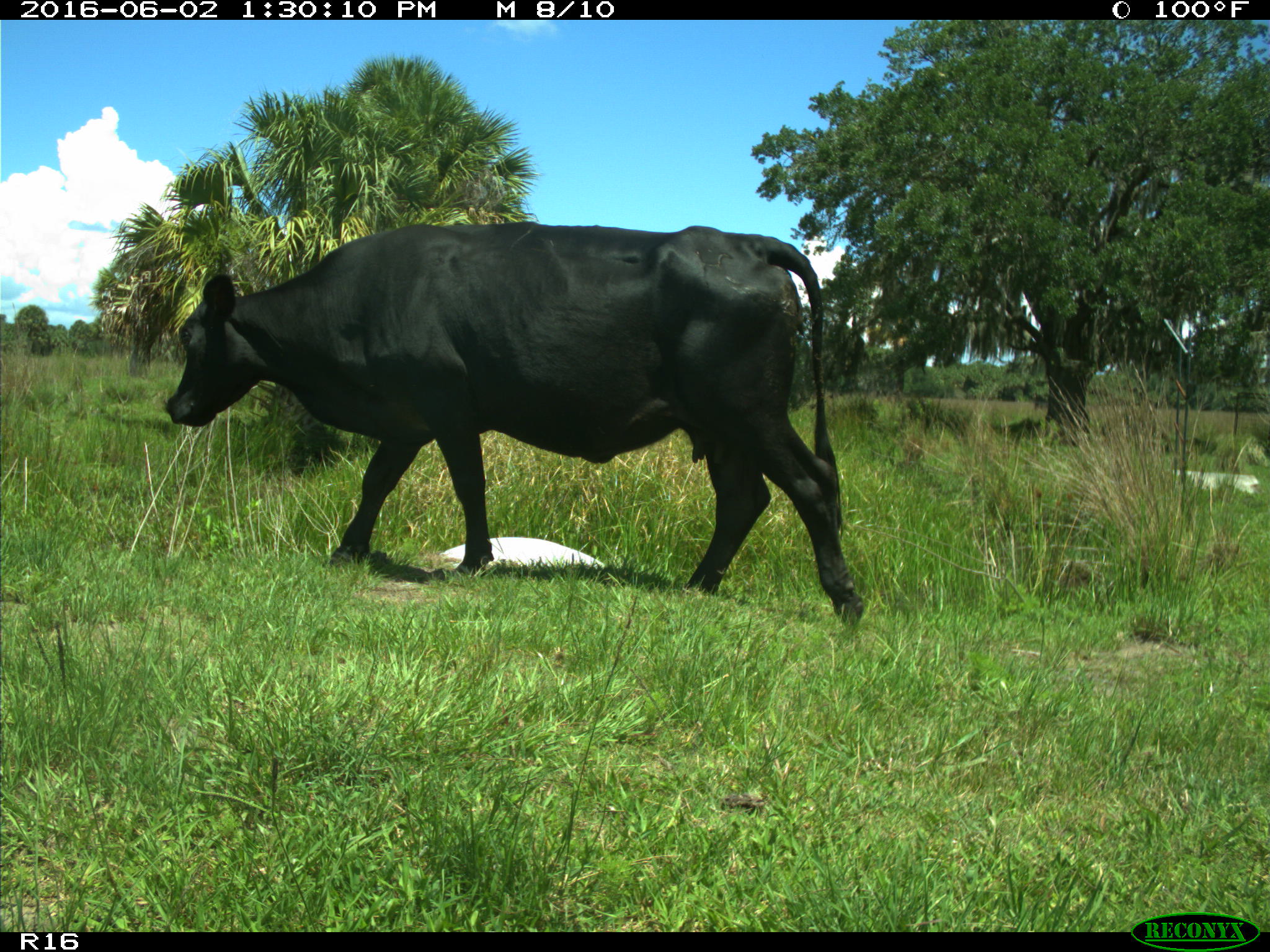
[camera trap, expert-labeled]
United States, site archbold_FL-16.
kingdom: Animalia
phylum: Chordata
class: Mammalia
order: Artiodactyla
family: Bovidae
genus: Bos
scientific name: Bos taurus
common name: domestic cow